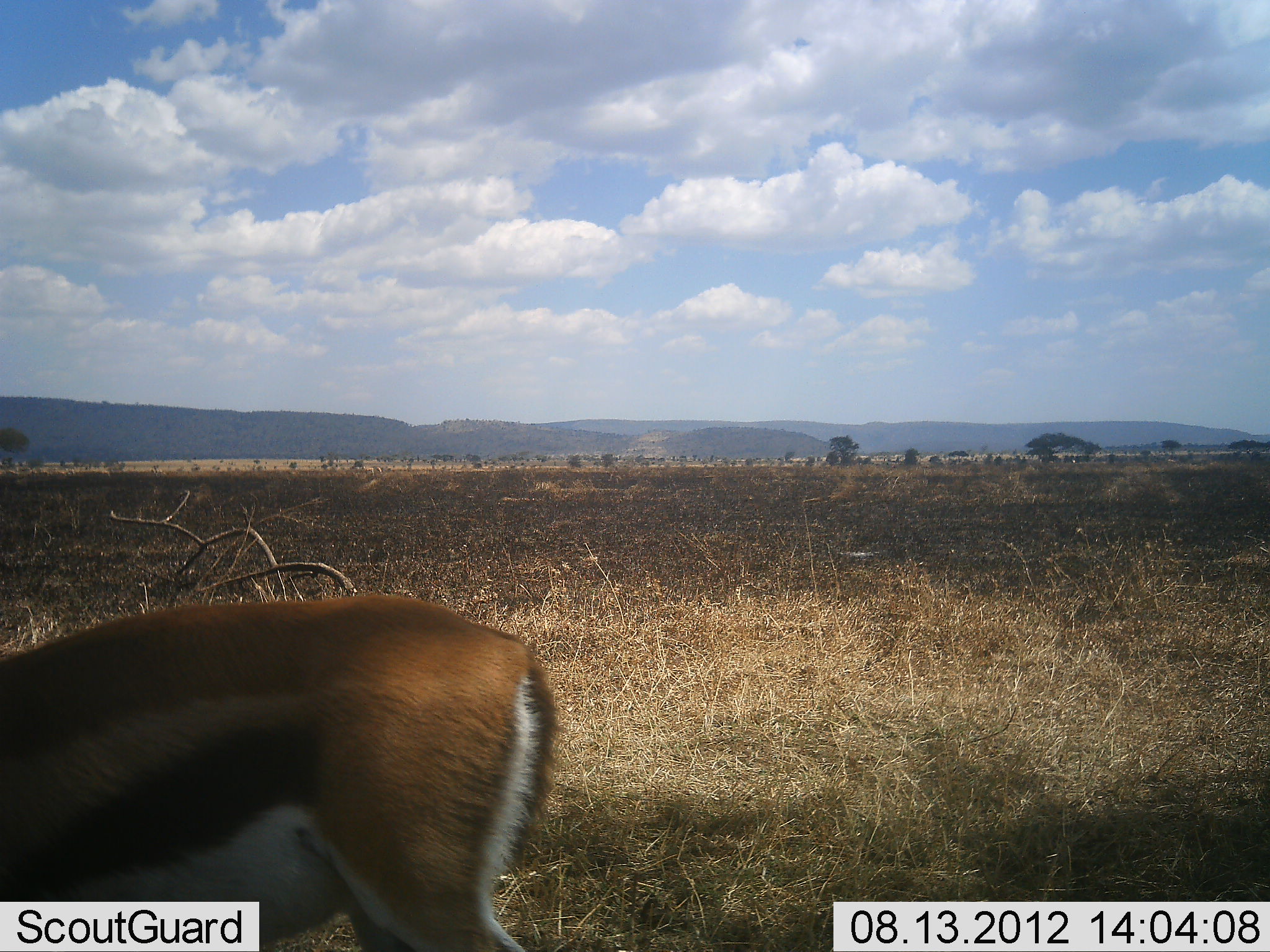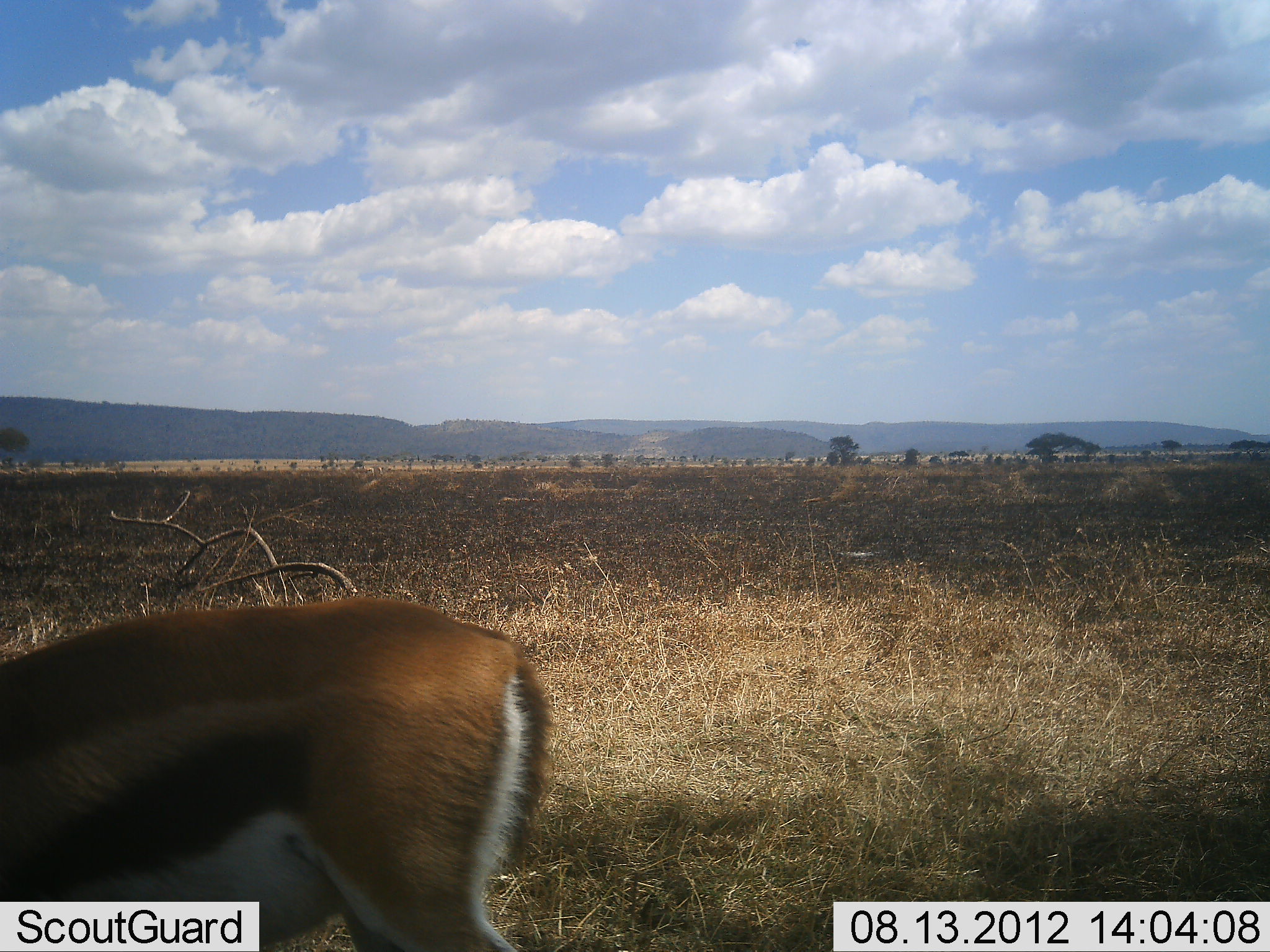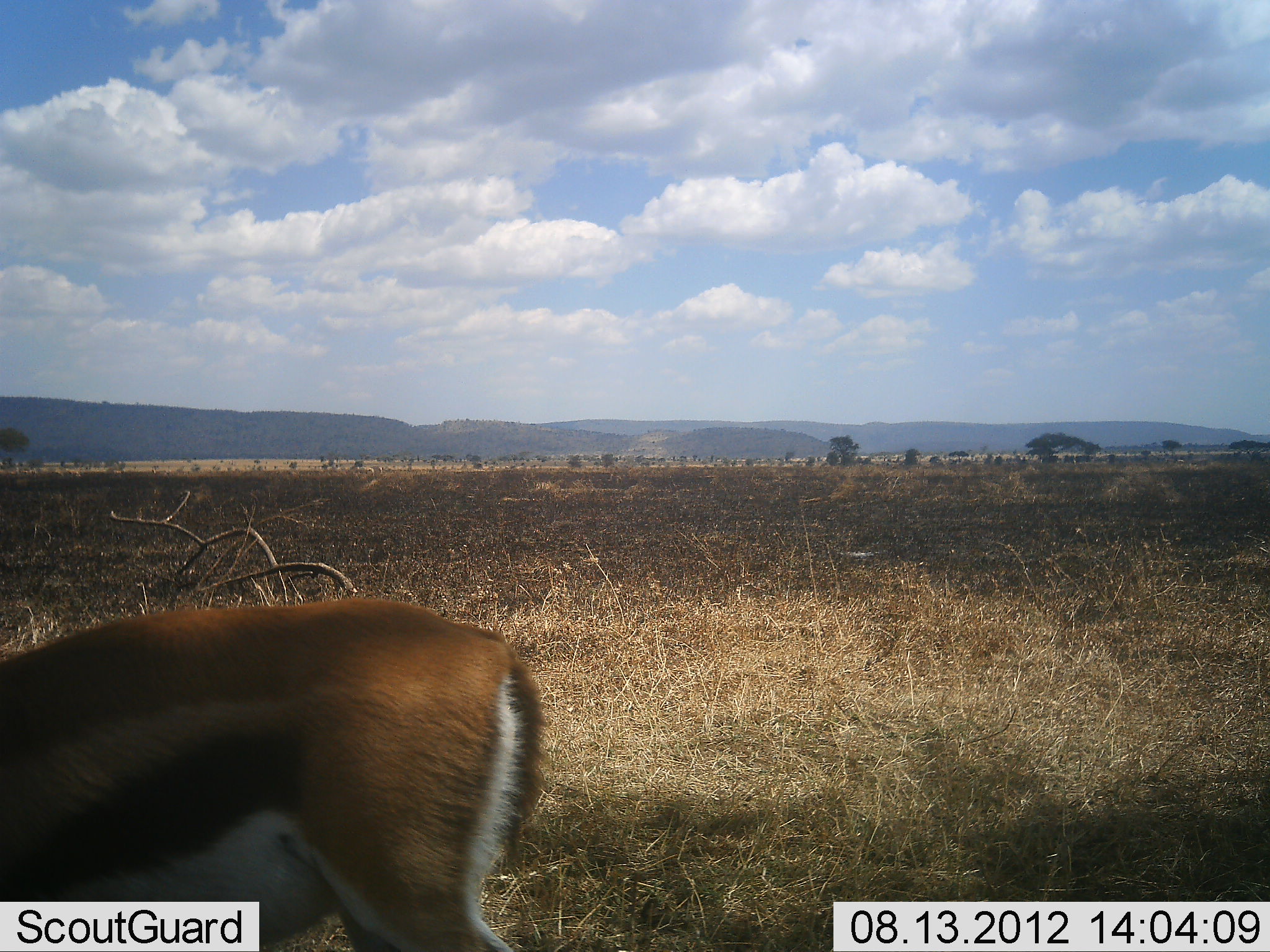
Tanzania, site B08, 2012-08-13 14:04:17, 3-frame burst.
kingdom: Animalia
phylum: Chordata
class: Mammalia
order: Artiodactyla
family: Bovidae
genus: Eudorcas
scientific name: Eudorcas thomsonii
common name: thomson's gazelle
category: gazellethomsons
Gazellethomsons (thomson's gazelle) (Eudorcas thomsonii), count 1. Behavior (volunteer vote fractions): standing 50%, resting 0%, moving 0%, interacting 0%. Young present (vote fraction): 0%. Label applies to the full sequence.